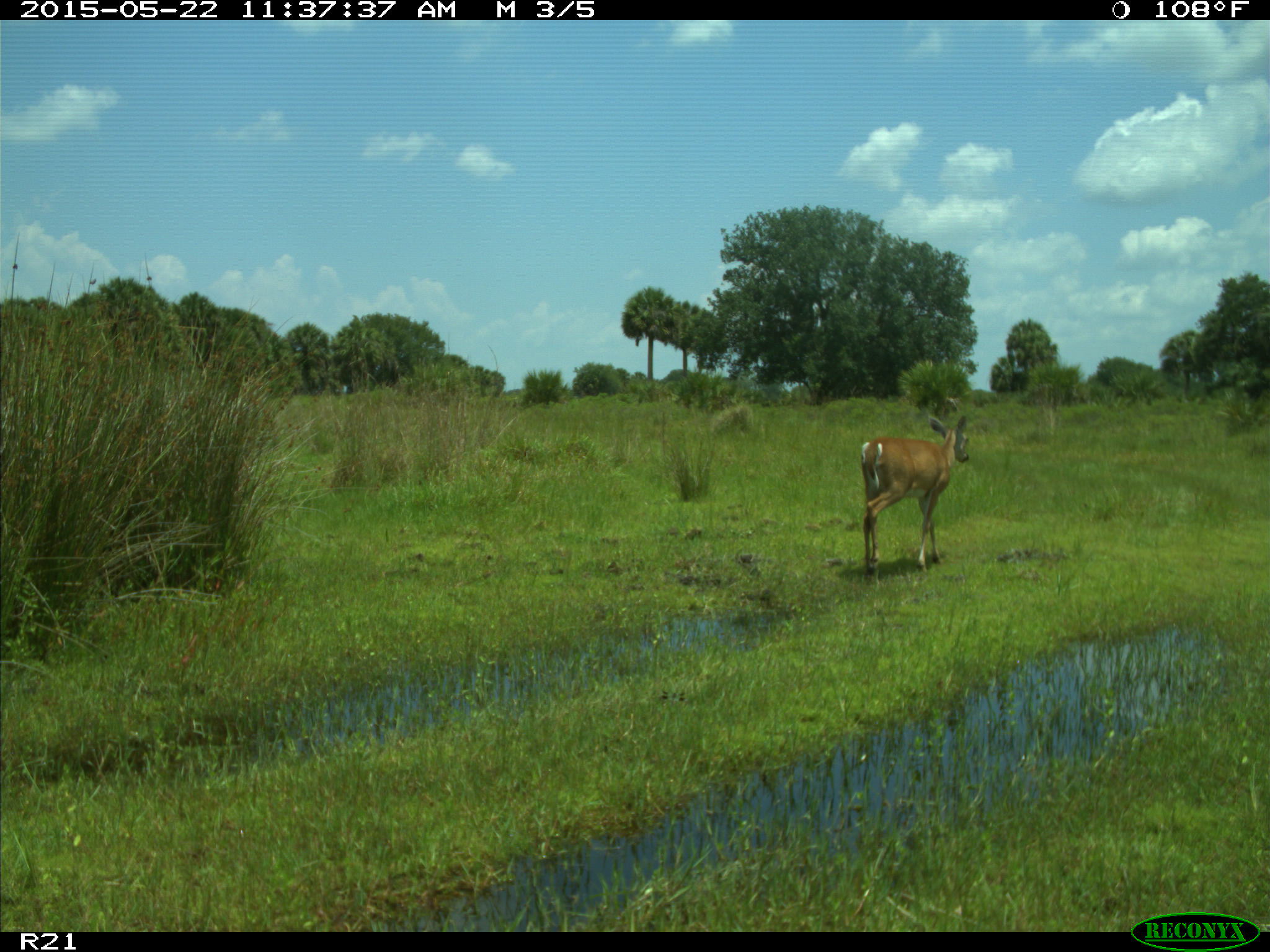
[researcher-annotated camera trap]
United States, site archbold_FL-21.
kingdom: Animalia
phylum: Chordata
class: Mammalia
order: Artiodactyla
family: Cervidae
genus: Odocoileus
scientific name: Odocoileus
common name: deer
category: unidentified deer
Unidentified deer (deer) (Odocoileus).